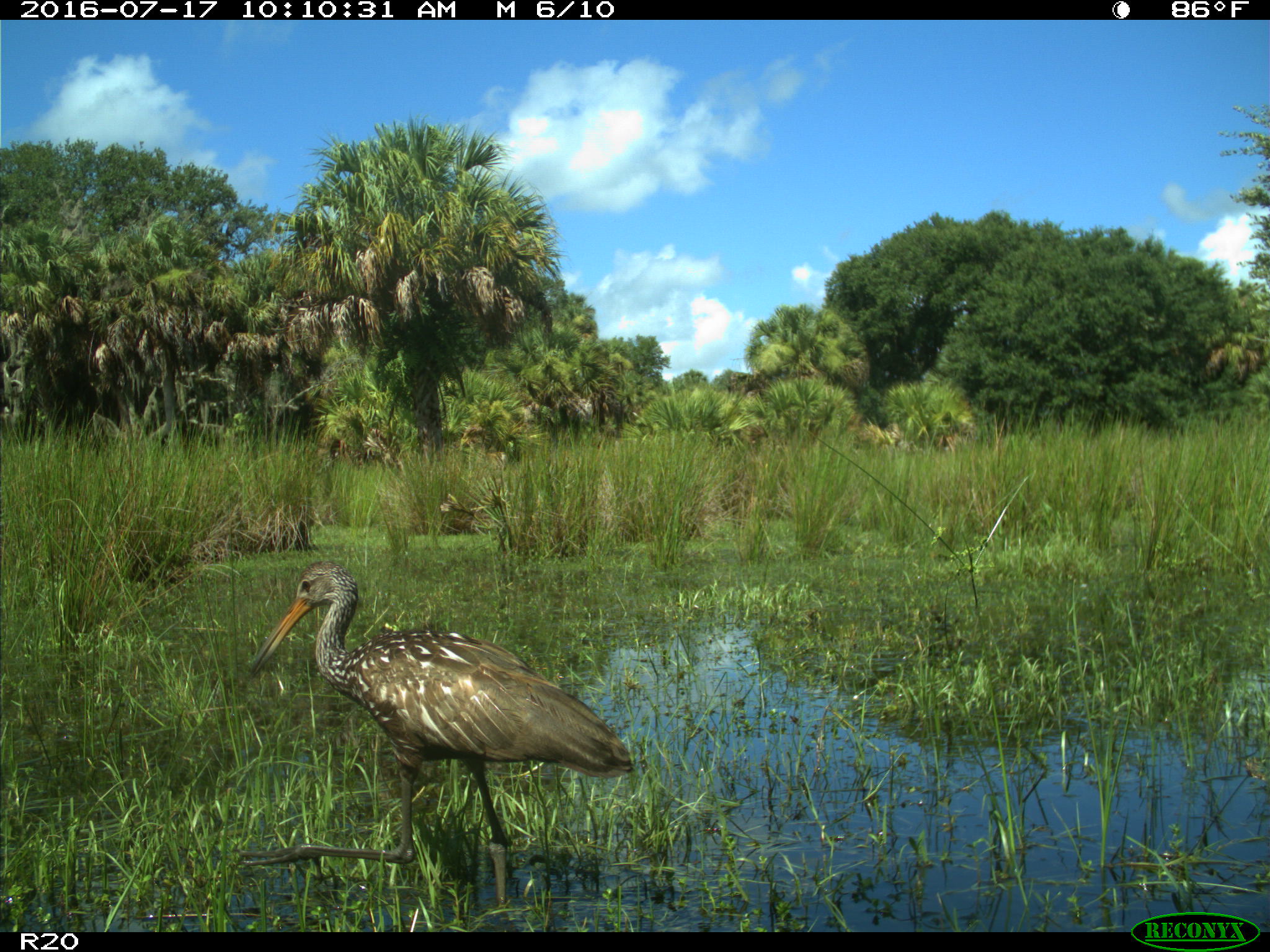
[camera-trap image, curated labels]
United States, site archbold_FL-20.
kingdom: Animalia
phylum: Chordata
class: Aves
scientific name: Aves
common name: birds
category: unidentified bird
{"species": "unidentified bird (birds) (Aves)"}